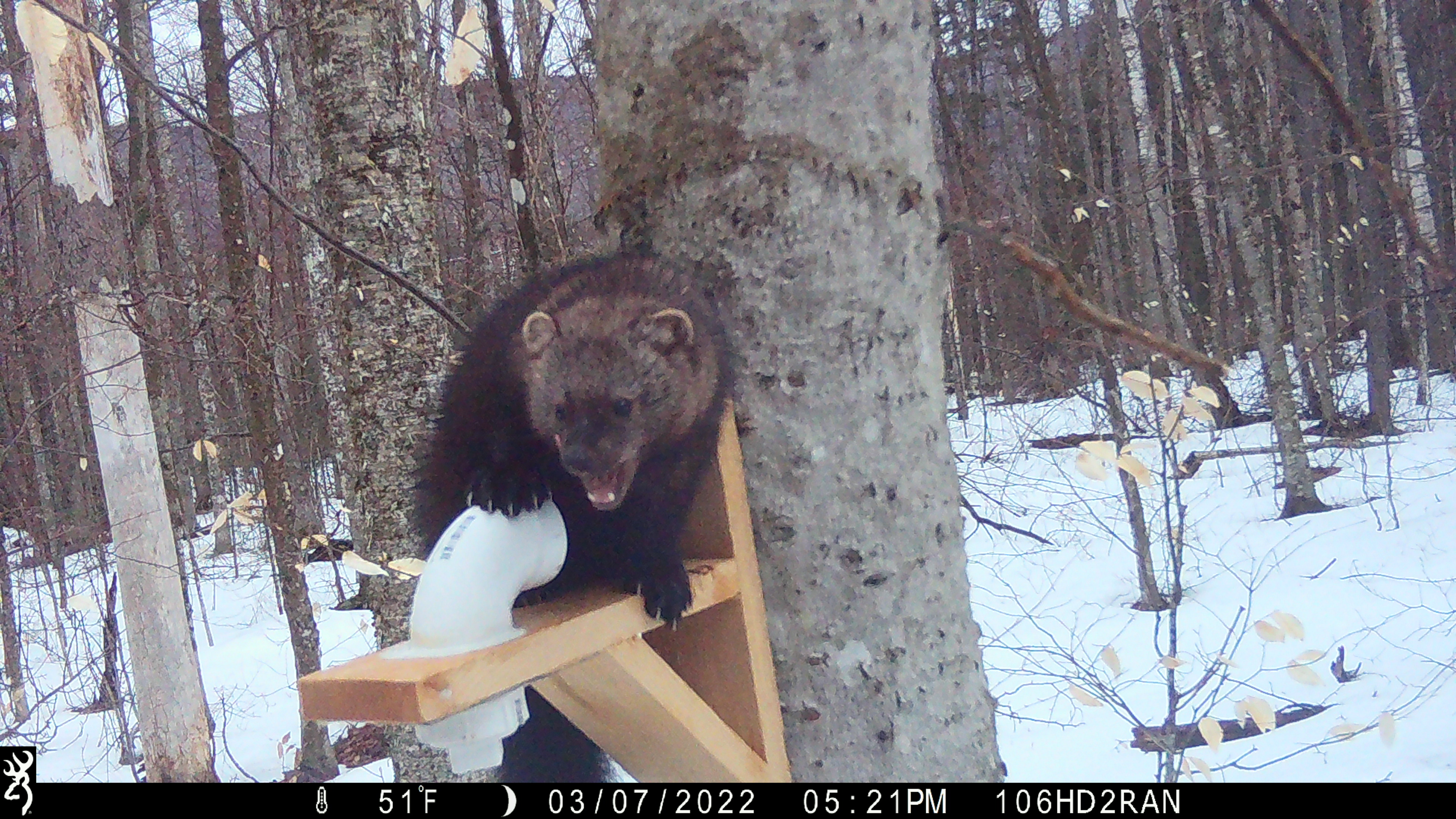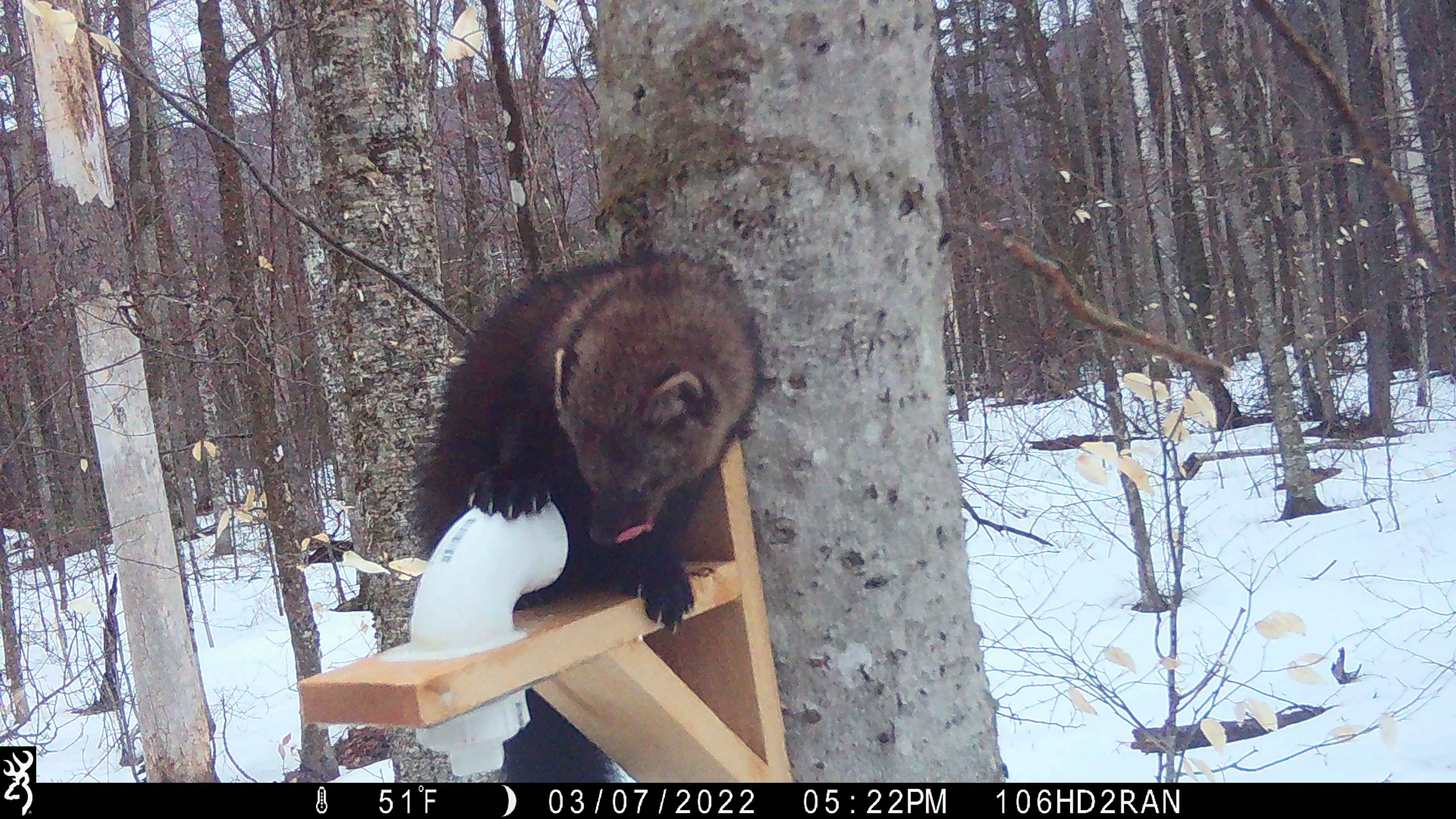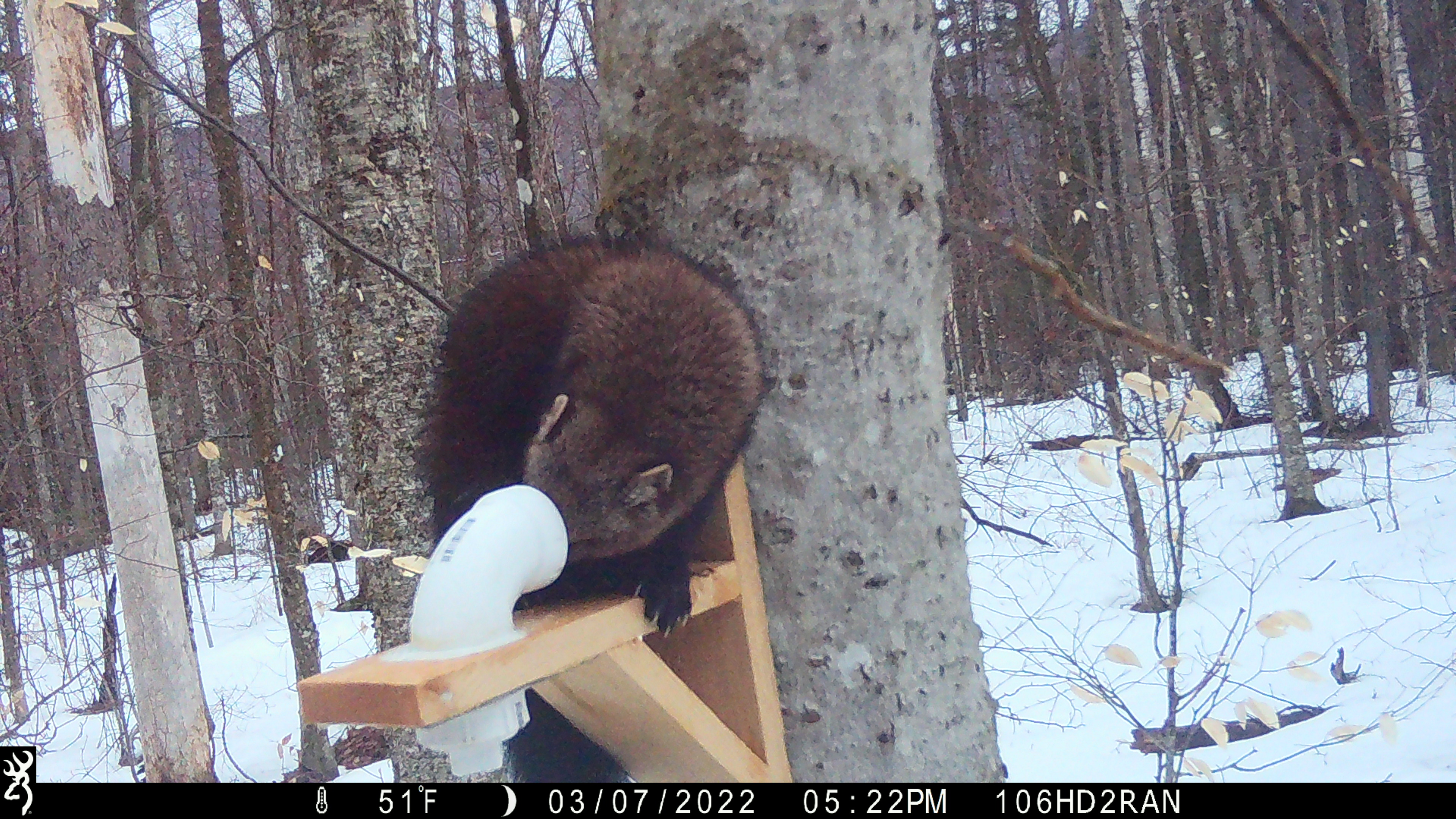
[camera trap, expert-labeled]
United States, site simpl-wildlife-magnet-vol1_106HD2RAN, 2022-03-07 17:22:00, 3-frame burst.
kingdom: Animalia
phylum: Chordata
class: Mammalia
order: Carnivora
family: Mustelidae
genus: Pekania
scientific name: Pekania pennanti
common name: fisher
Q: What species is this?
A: Fisher (Pekania pennanti).